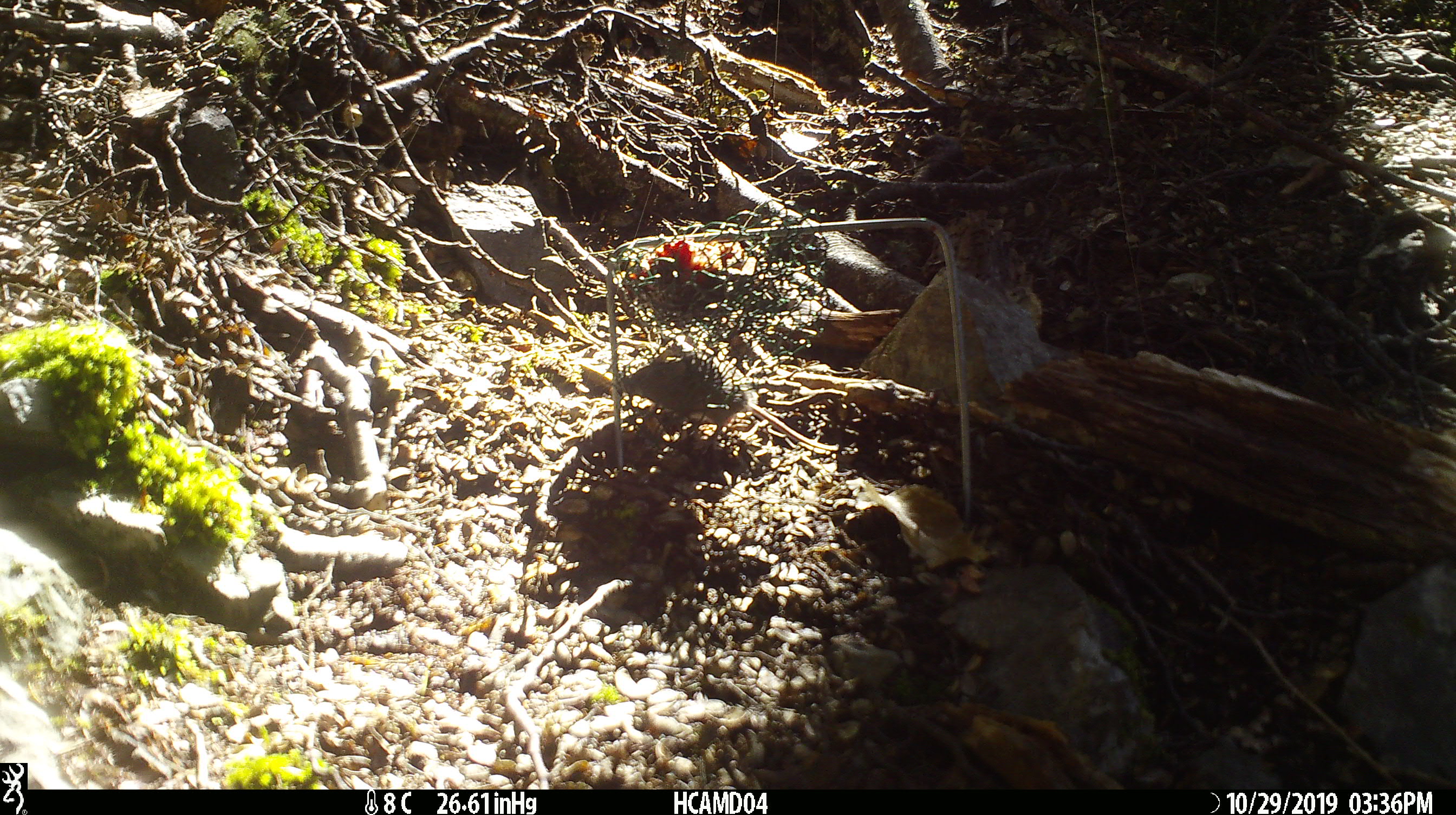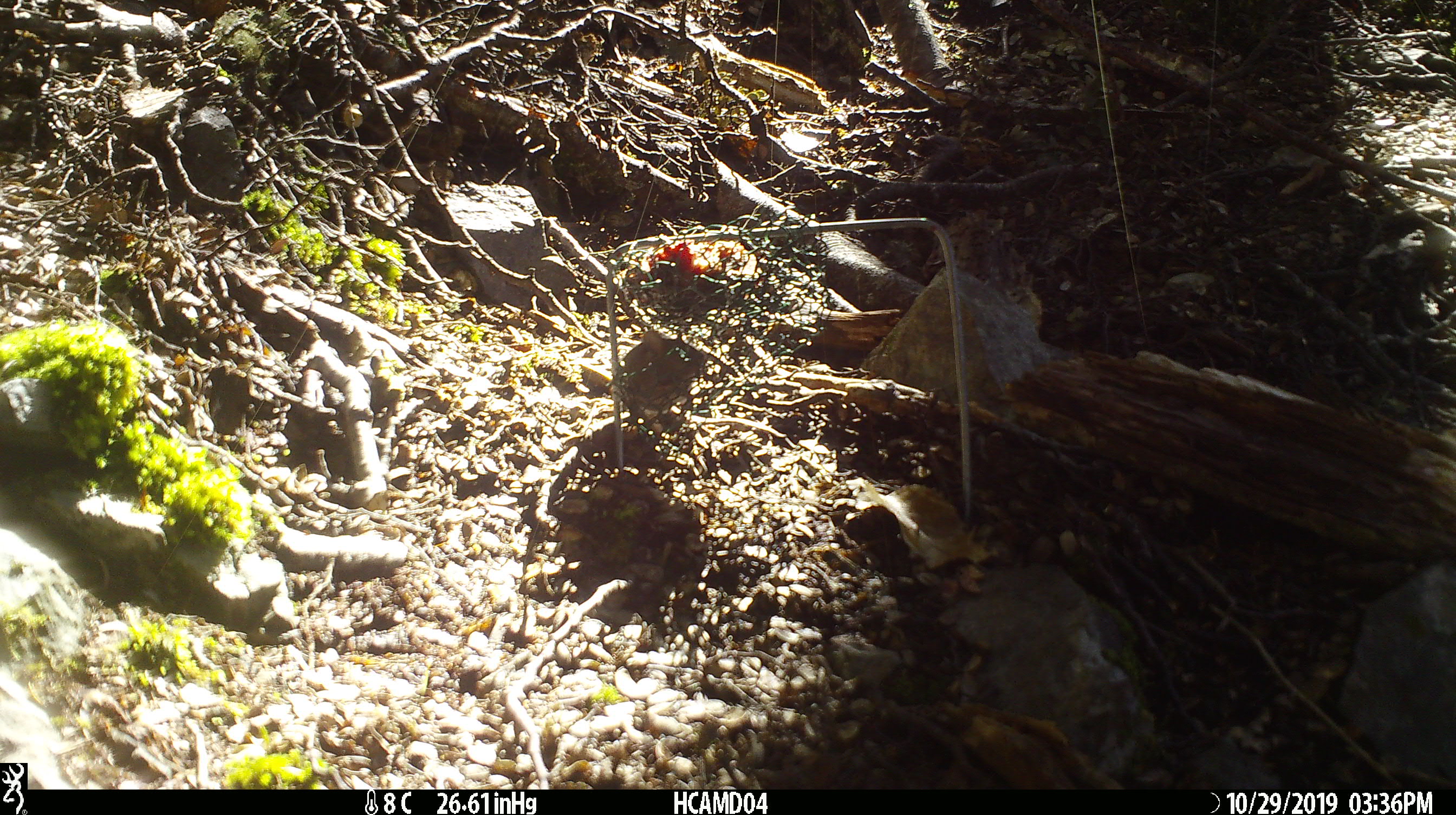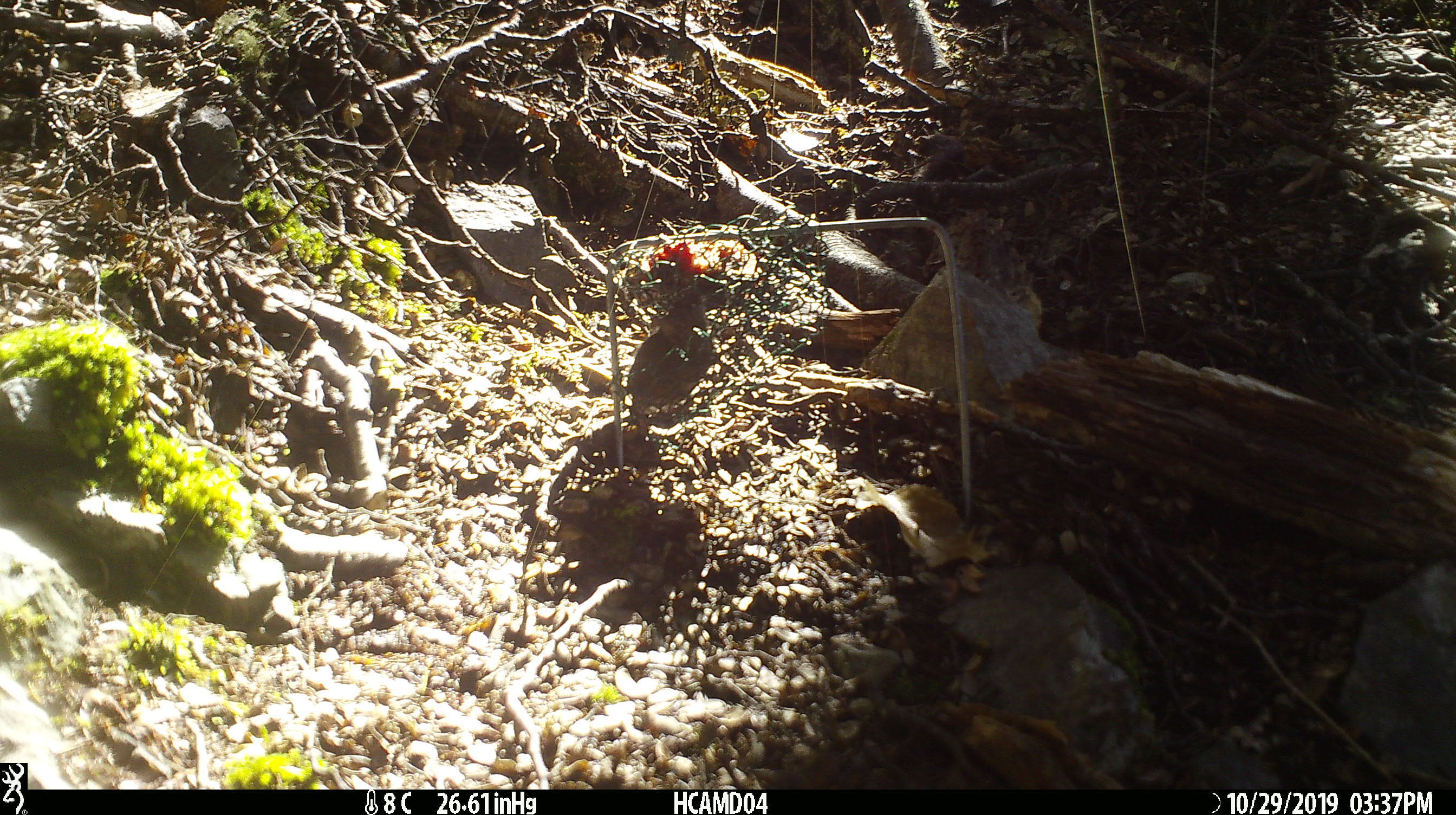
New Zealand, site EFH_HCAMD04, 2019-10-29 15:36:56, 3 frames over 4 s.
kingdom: Animalia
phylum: Chordata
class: Mammalia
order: Rodentia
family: Muridae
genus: Mus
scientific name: Mus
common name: mouse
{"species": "mouse (Mus)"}